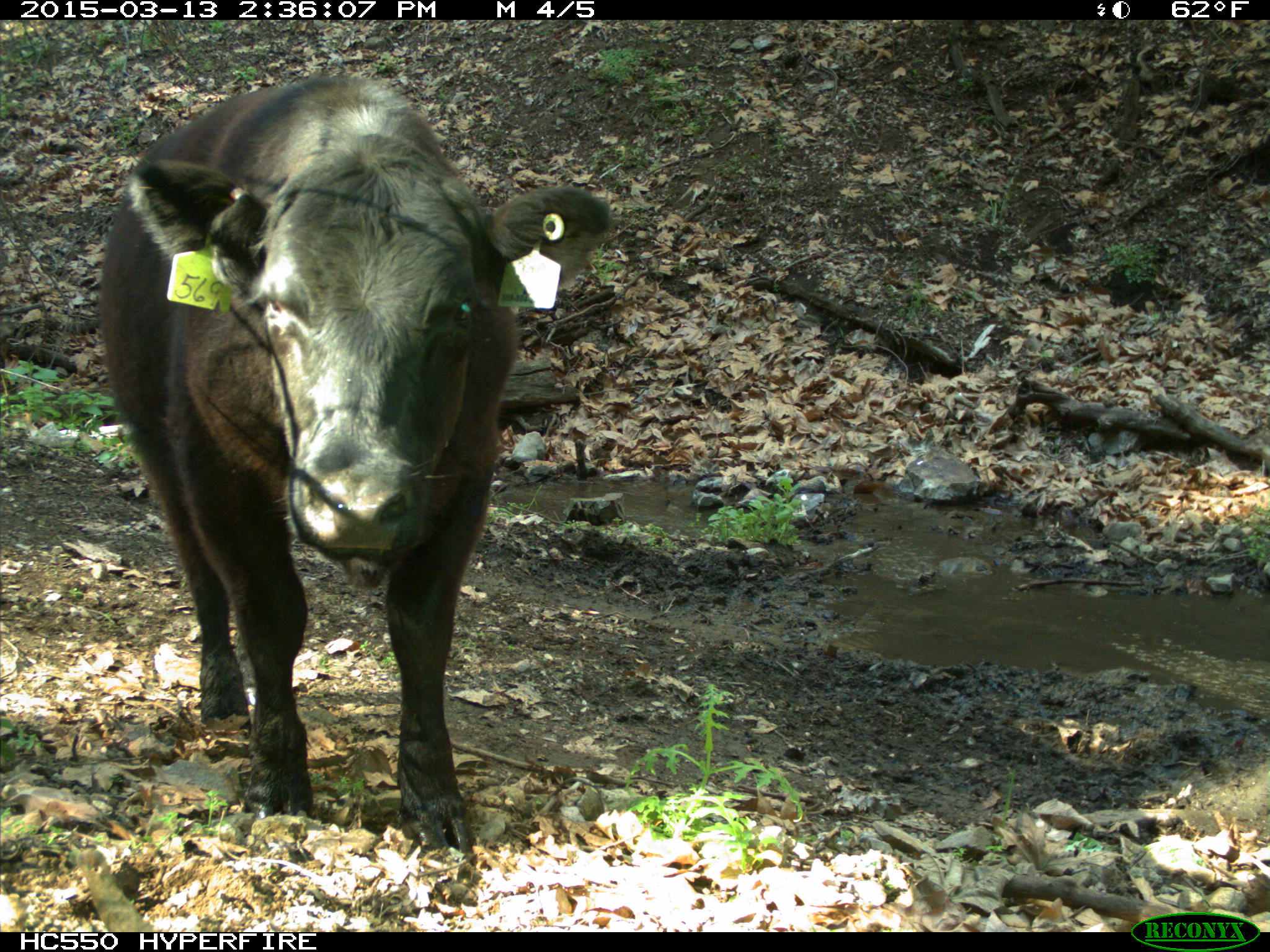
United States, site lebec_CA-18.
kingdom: Animalia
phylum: Chordata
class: Mammalia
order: Artiodactyla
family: Bovidae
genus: Bos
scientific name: Bos taurus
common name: domestic cow